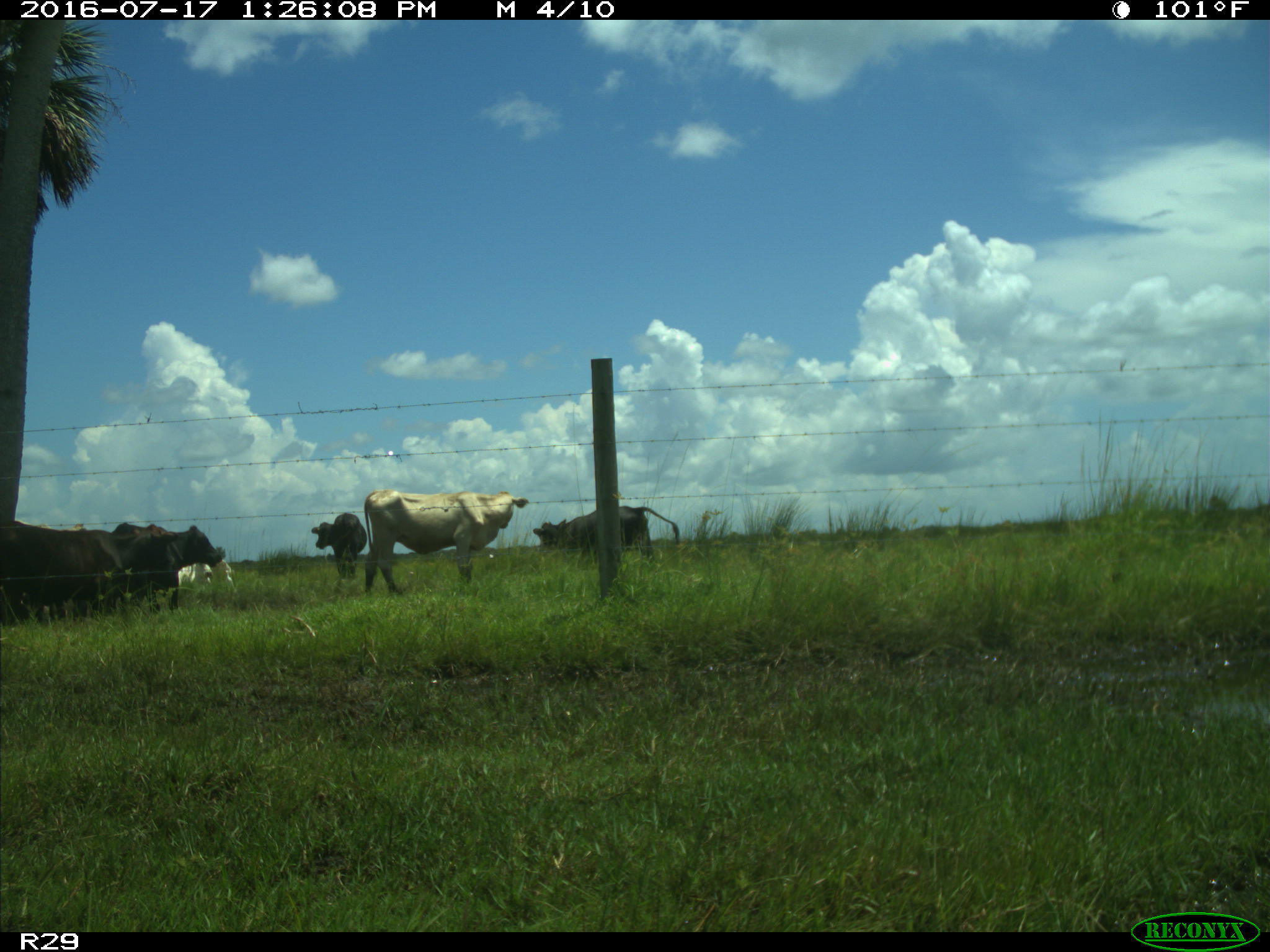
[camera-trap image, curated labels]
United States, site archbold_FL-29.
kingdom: Animalia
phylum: Chordata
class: Mammalia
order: Artiodactyla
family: Bovidae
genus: Bos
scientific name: Bos taurus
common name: domestic cow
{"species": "Bos taurus (domestic cow)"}